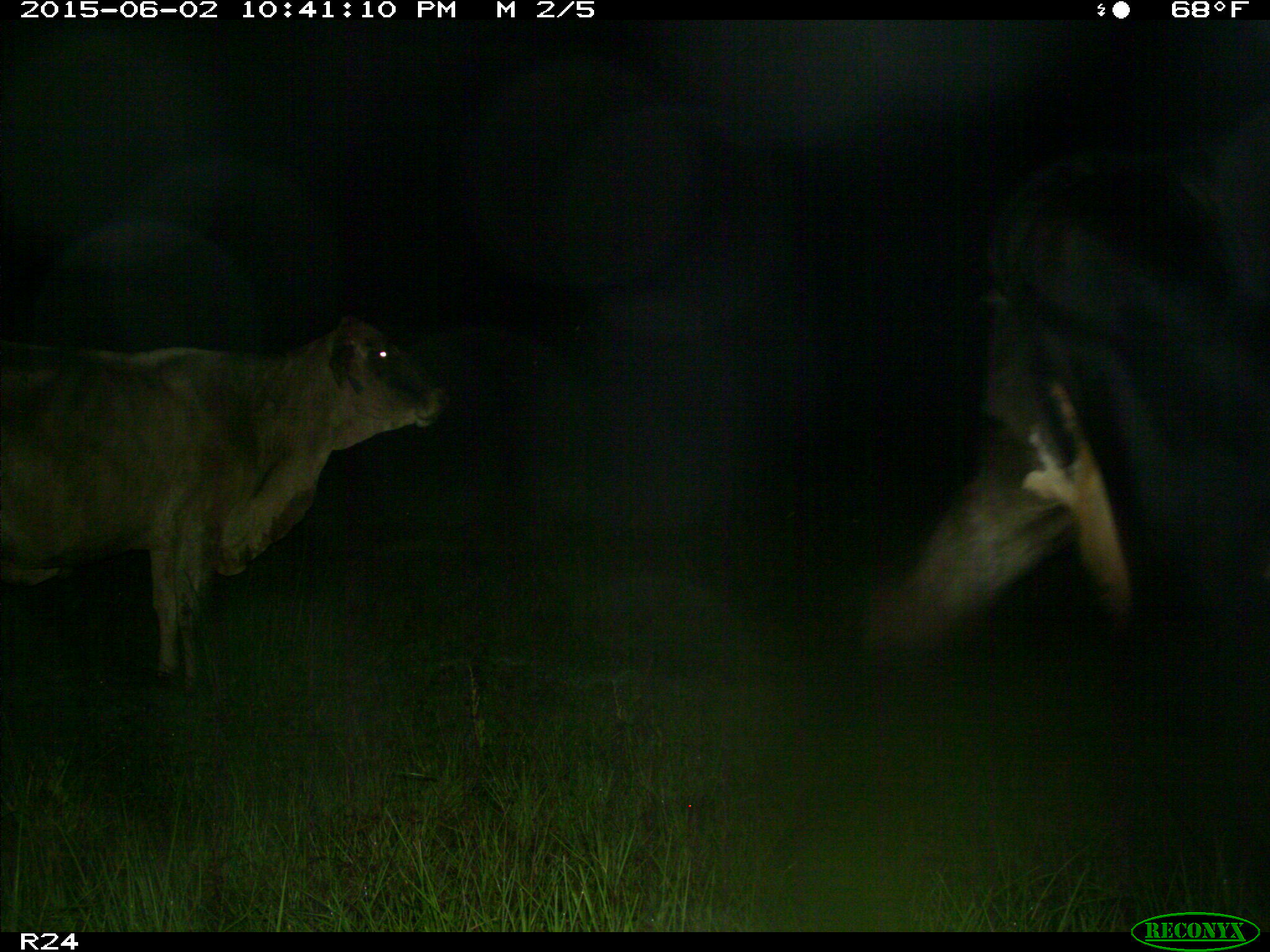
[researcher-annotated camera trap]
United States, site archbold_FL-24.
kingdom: Animalia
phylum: Chordata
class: Mammalia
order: Artiodactyla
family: Bovidae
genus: Bos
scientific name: Bos taurus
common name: domestic cow